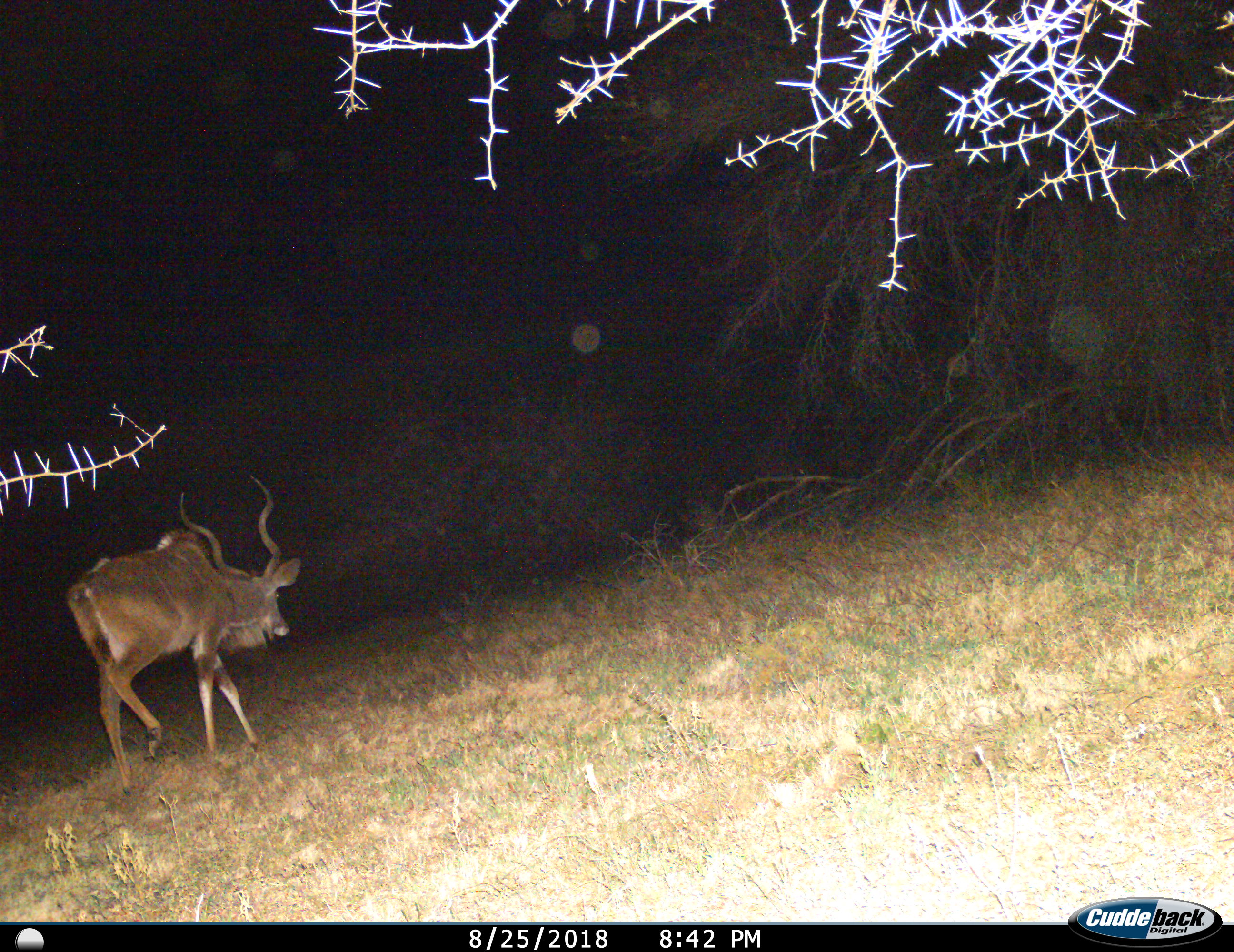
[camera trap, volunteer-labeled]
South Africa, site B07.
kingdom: Animalia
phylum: Chordata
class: Mammalia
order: Artiodactyla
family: Bovidae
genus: Tragelaphus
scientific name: Tragelaphus strepsiceros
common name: greater kudu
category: kudu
Kudu (greater kudu) (Tragelaphus strepsiceros), count 1. Behavior (volunteer vote fractions): standing 0%, resting 0%, moving 100%, interacting 0%. Young present (vote fraction): 0%. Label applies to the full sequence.